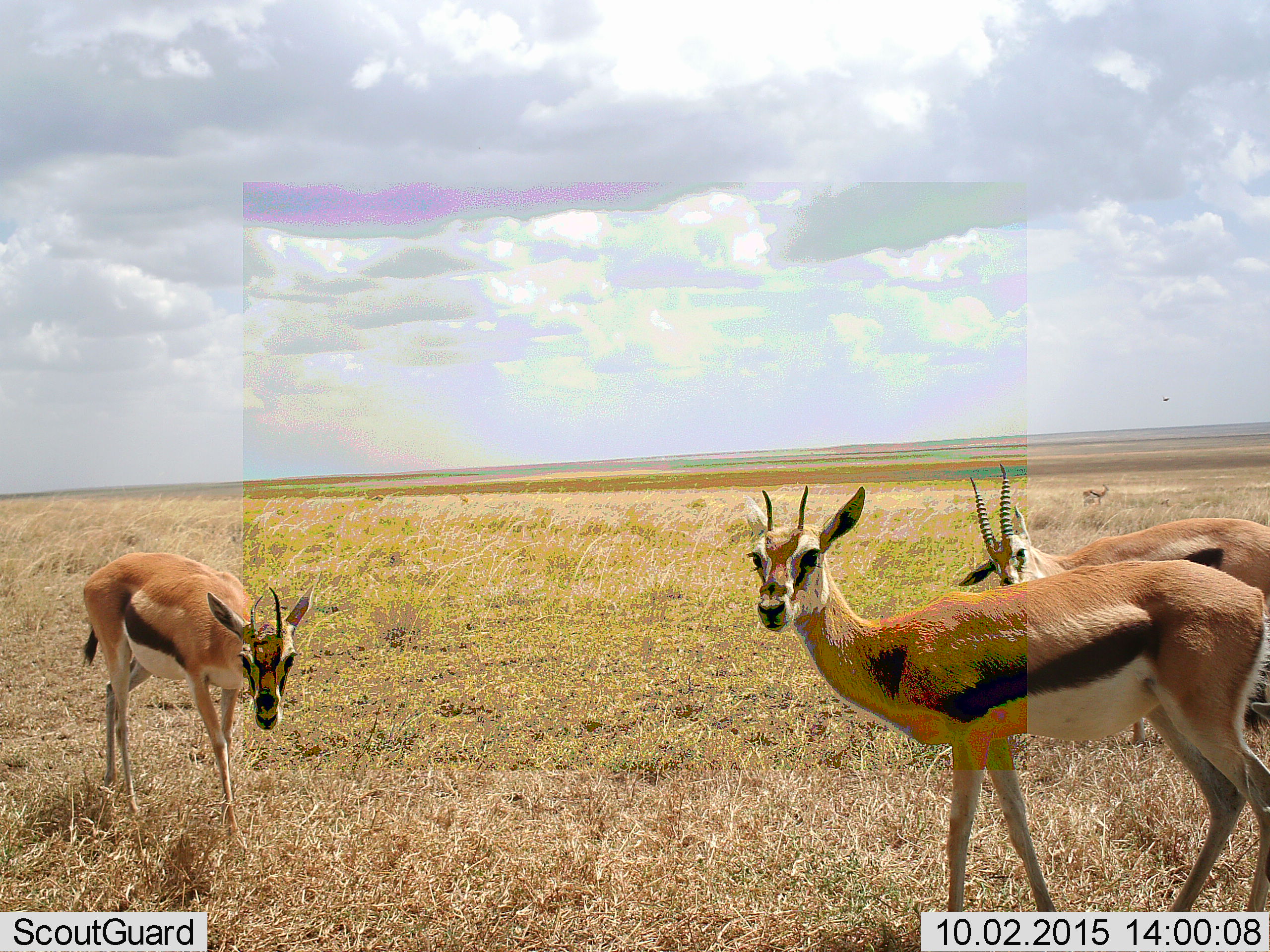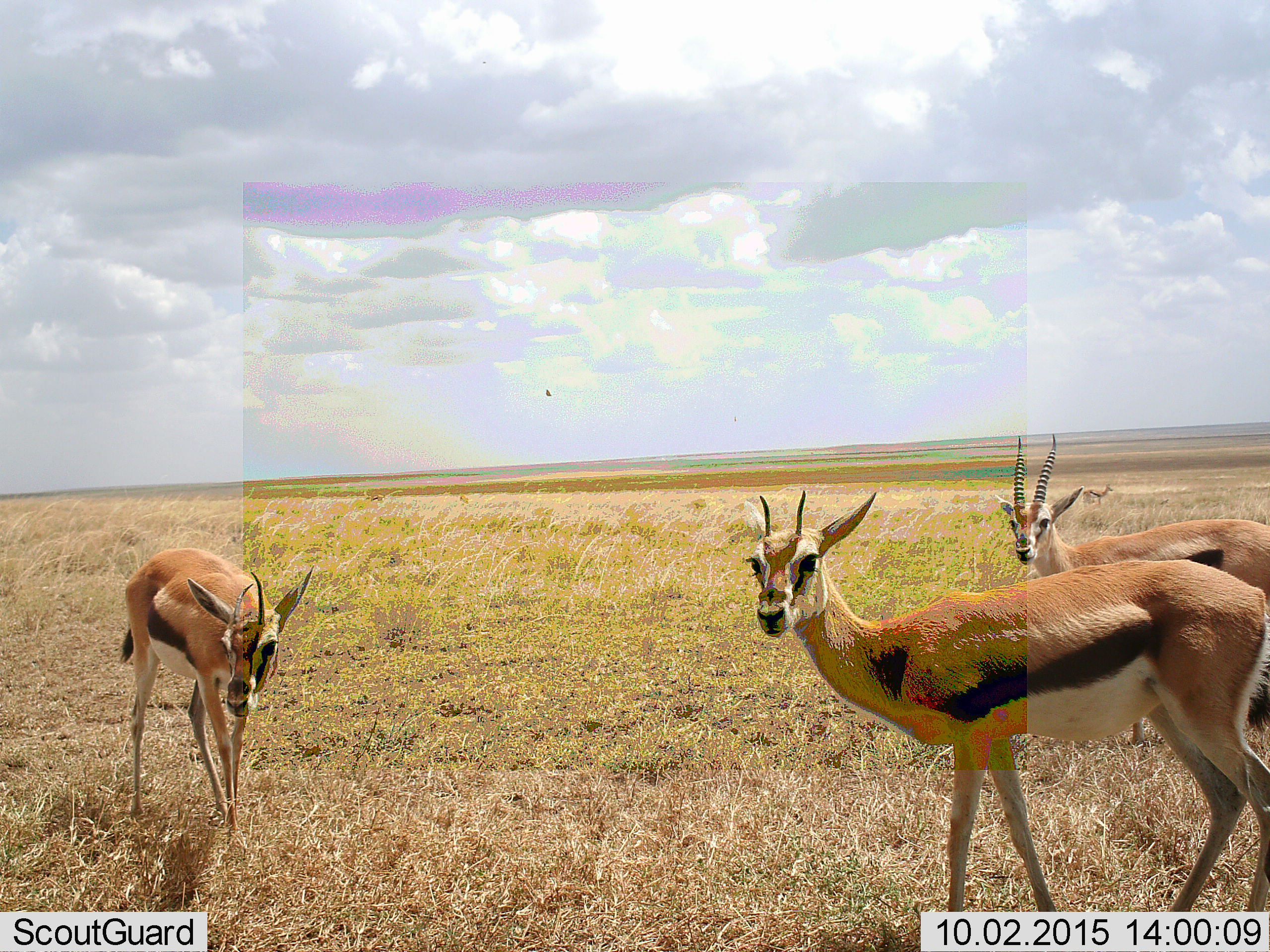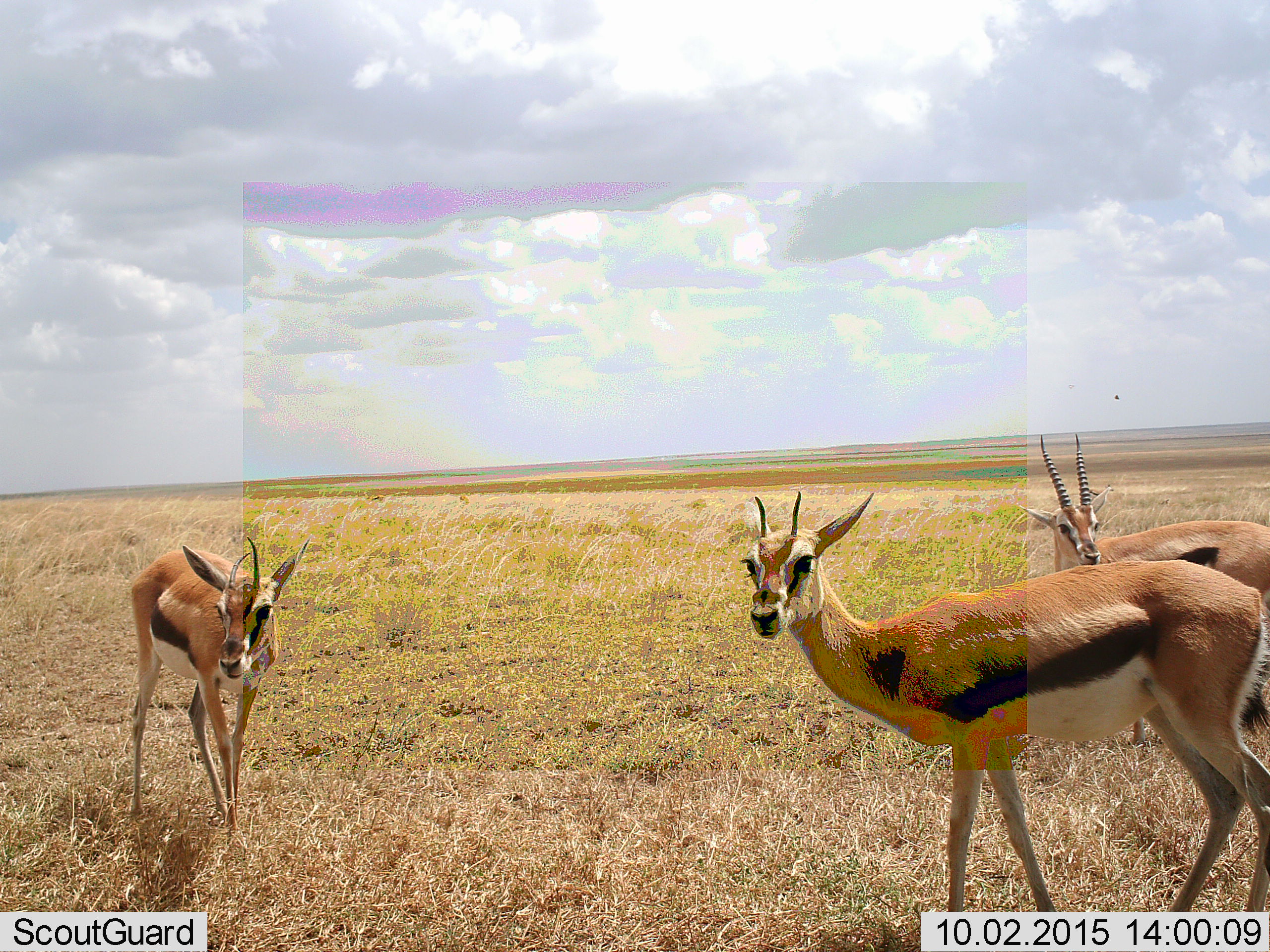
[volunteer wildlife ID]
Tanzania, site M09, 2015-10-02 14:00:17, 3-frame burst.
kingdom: Animalia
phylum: Chordata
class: Mammalia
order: Artiodactyla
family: Bovidae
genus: Eudorcas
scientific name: Eudorcas thomsonii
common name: thomson's gazelle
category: gazellethomsons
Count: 5.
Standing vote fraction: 100%.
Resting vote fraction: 20%.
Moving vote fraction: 30%.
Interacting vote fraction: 10%.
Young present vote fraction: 10%.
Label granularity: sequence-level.